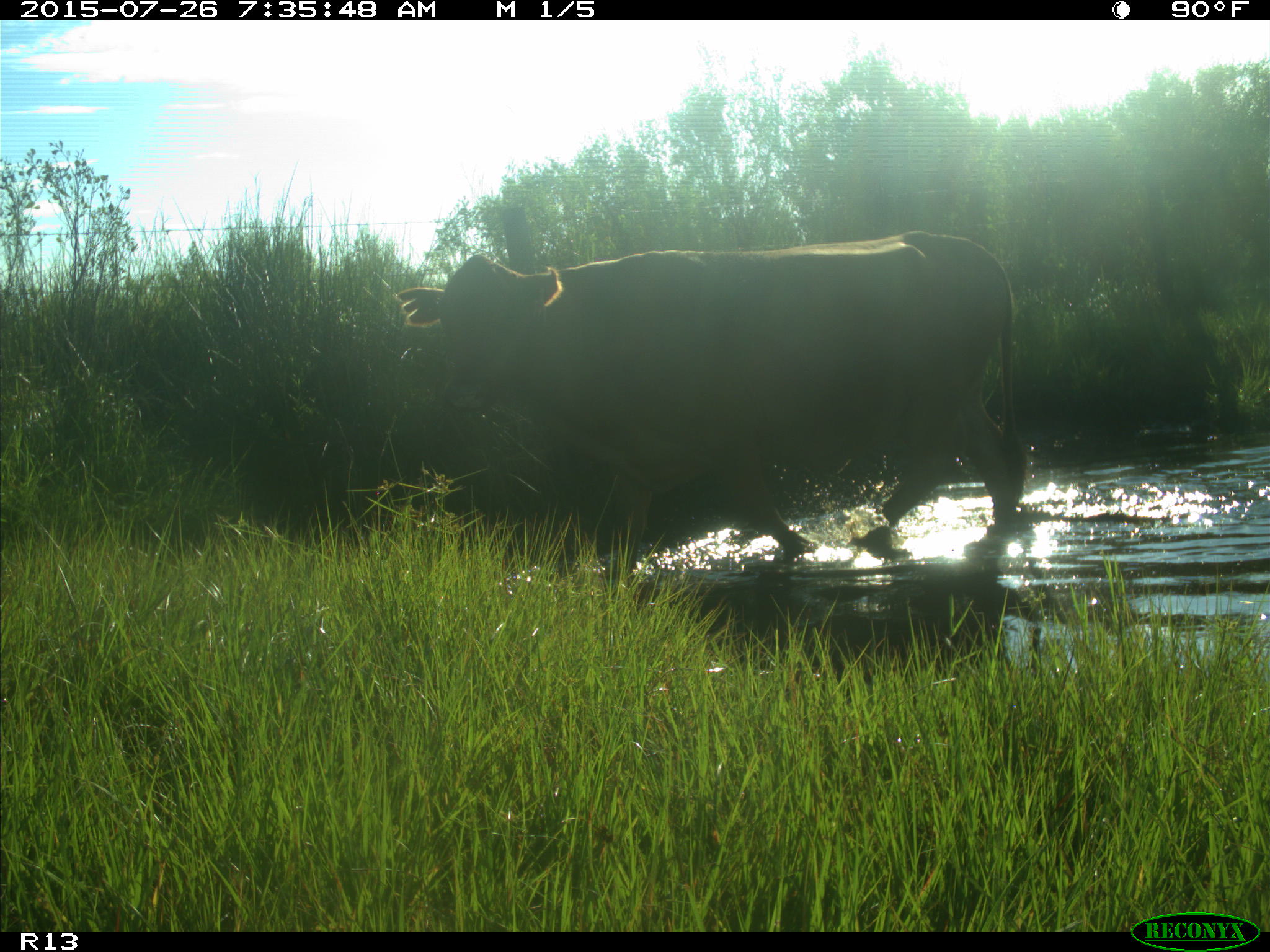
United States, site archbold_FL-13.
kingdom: Animalia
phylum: Chordata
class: Mammalia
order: Artiodactyla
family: Bovidae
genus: Bos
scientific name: Bos taurus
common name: domestic cow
Bos taurus (domestic cow).